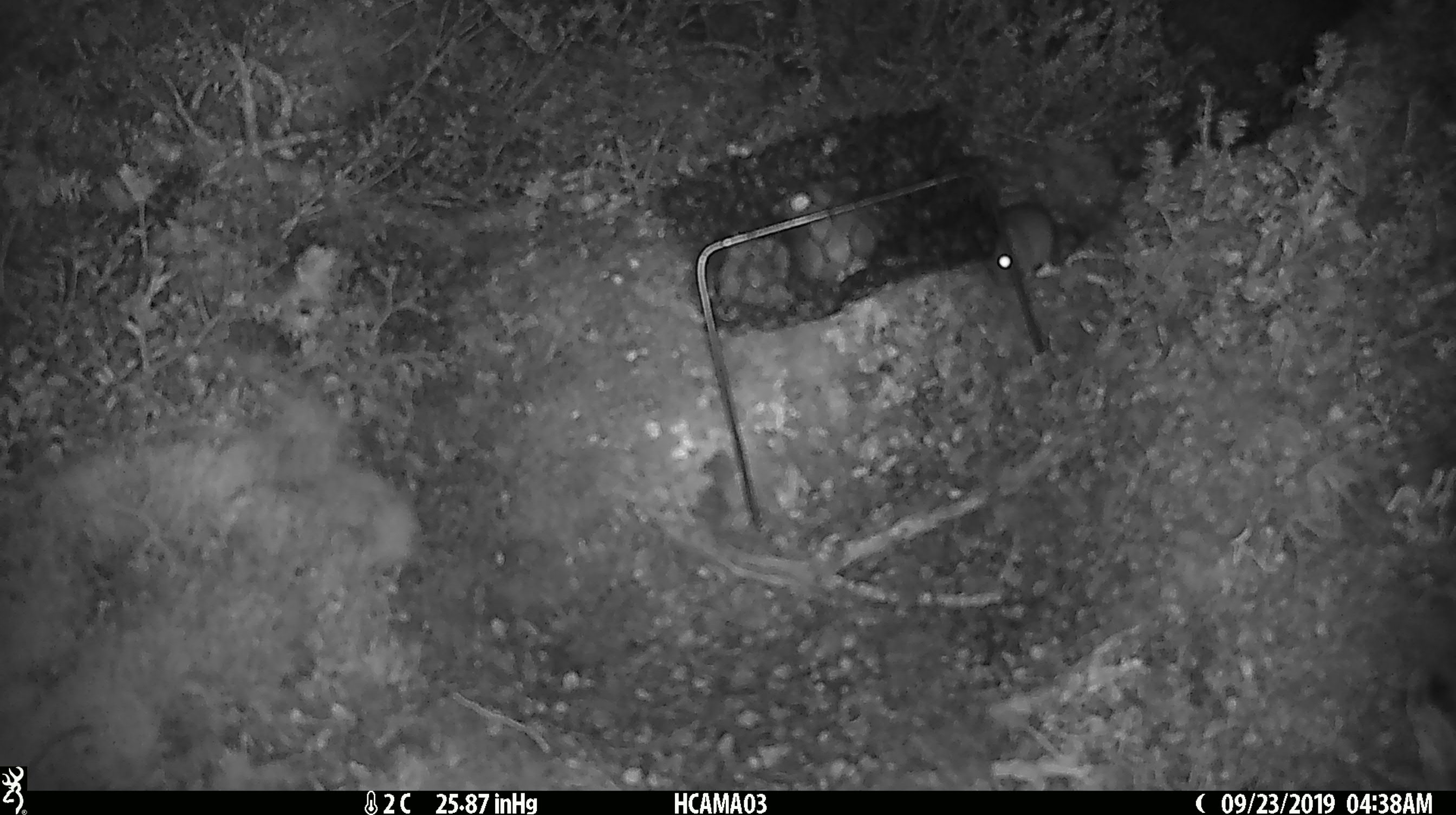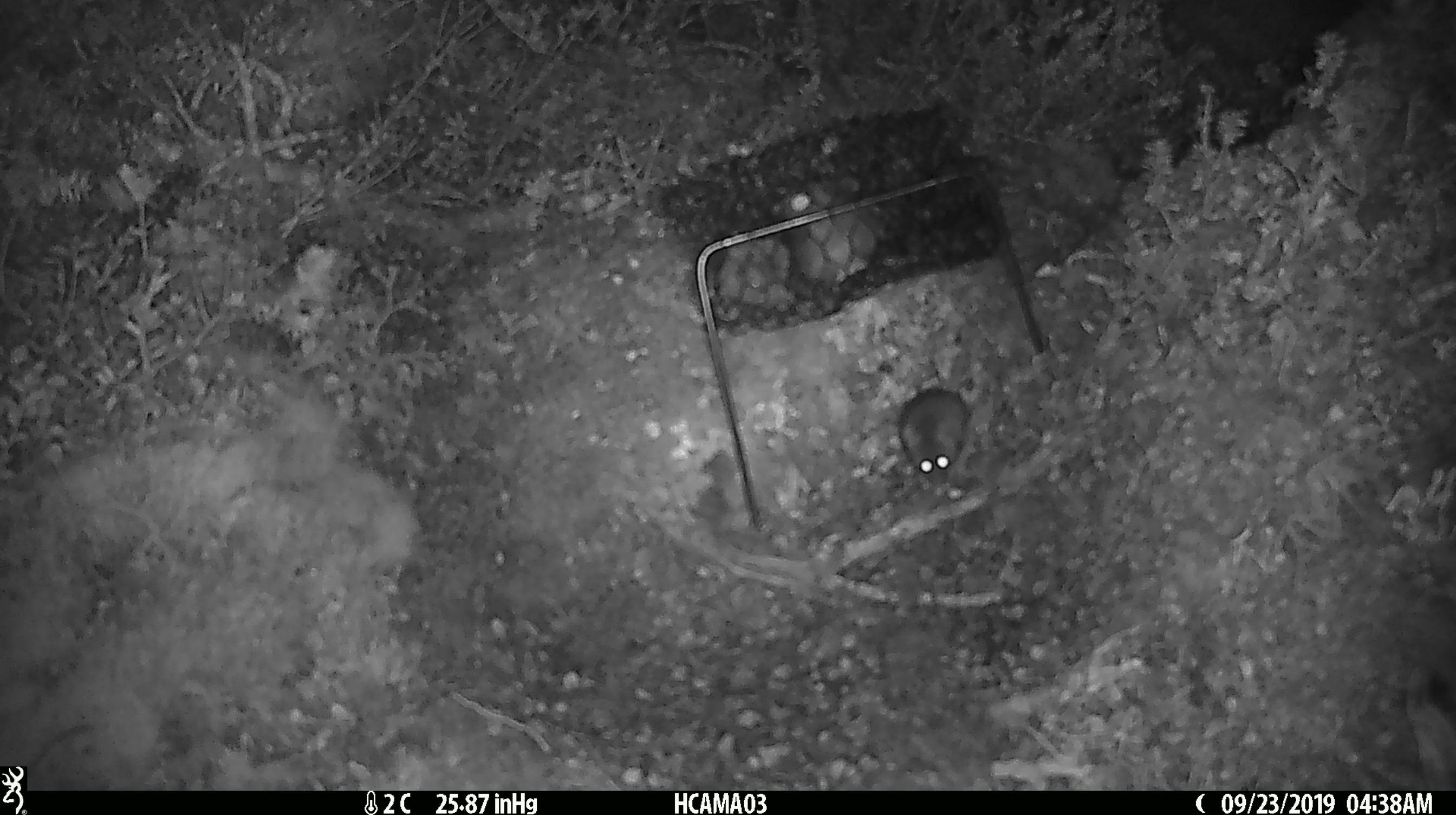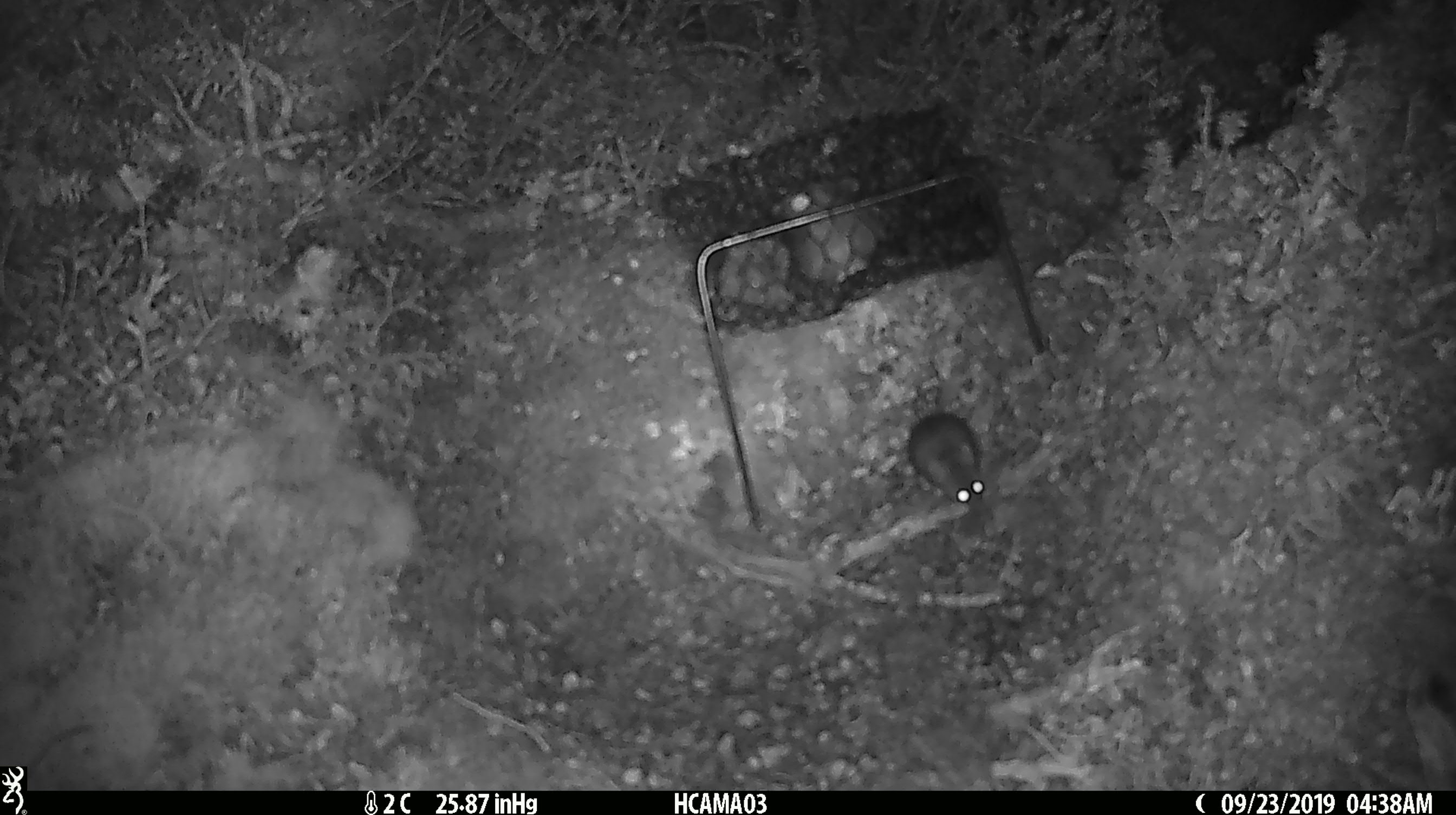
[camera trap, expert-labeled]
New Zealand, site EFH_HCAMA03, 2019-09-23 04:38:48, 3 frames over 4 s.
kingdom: Animalia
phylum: Chordata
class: Mammalia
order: Rodentia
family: Muridae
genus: Mus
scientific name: Mus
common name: mouse